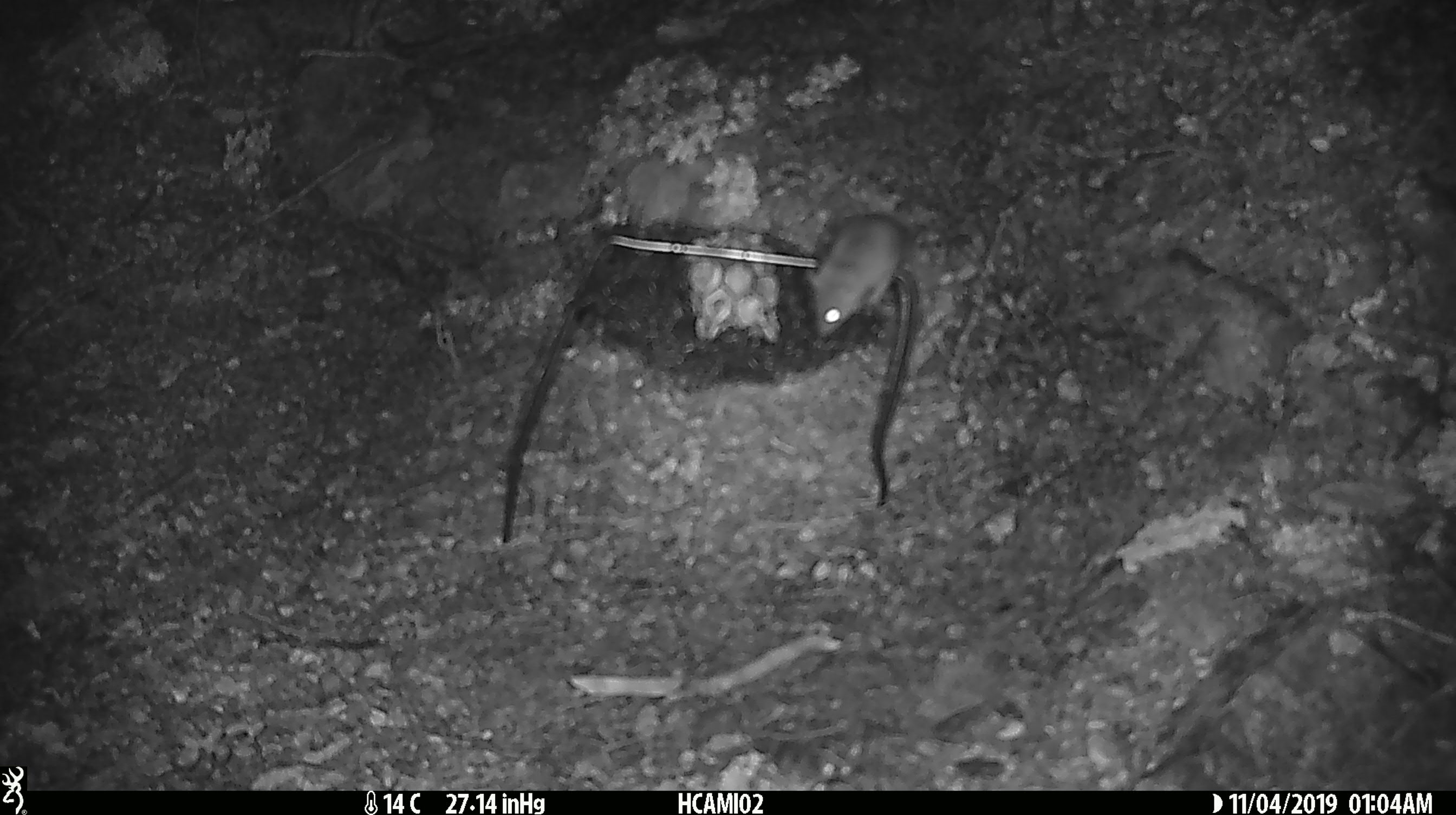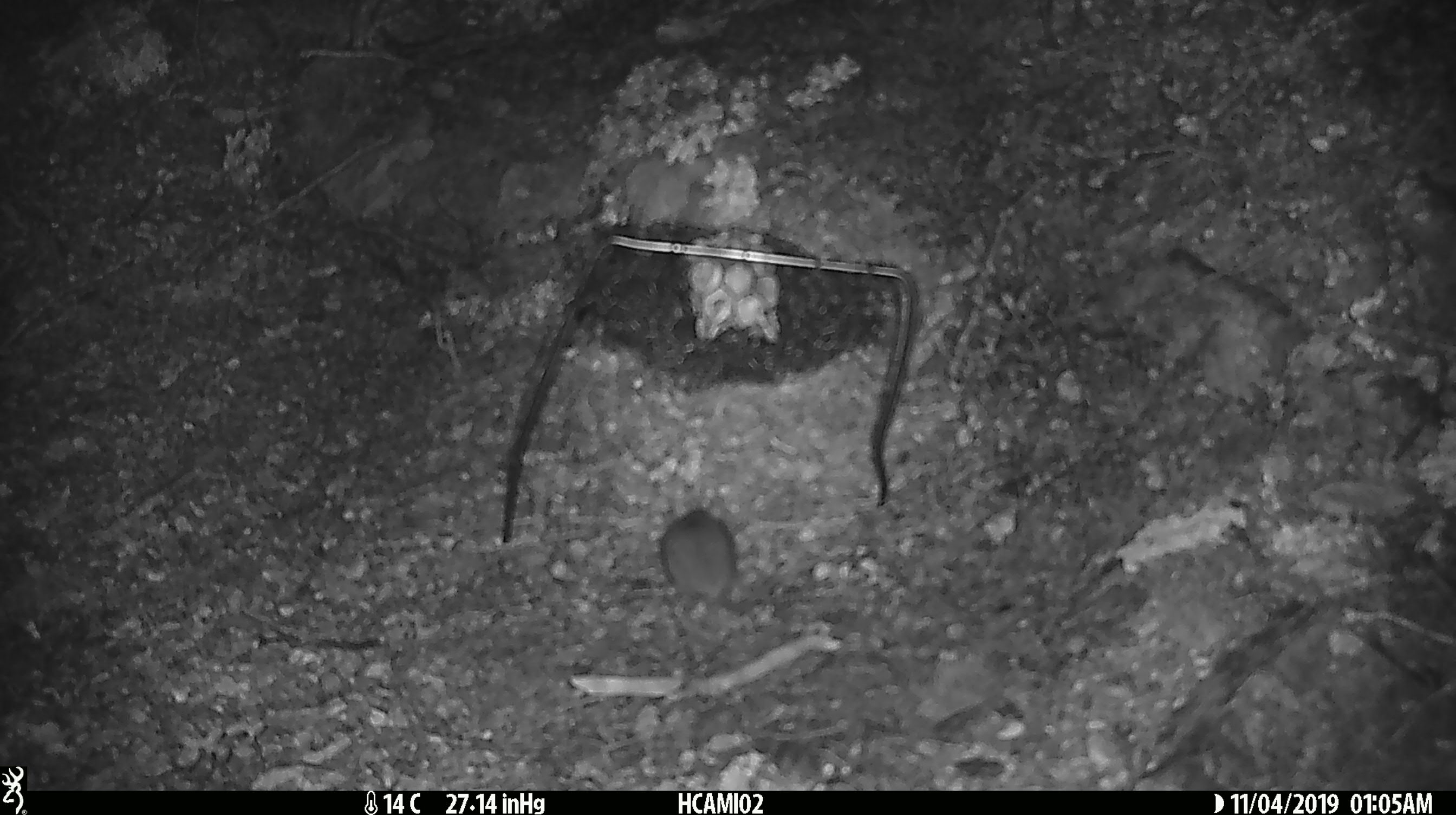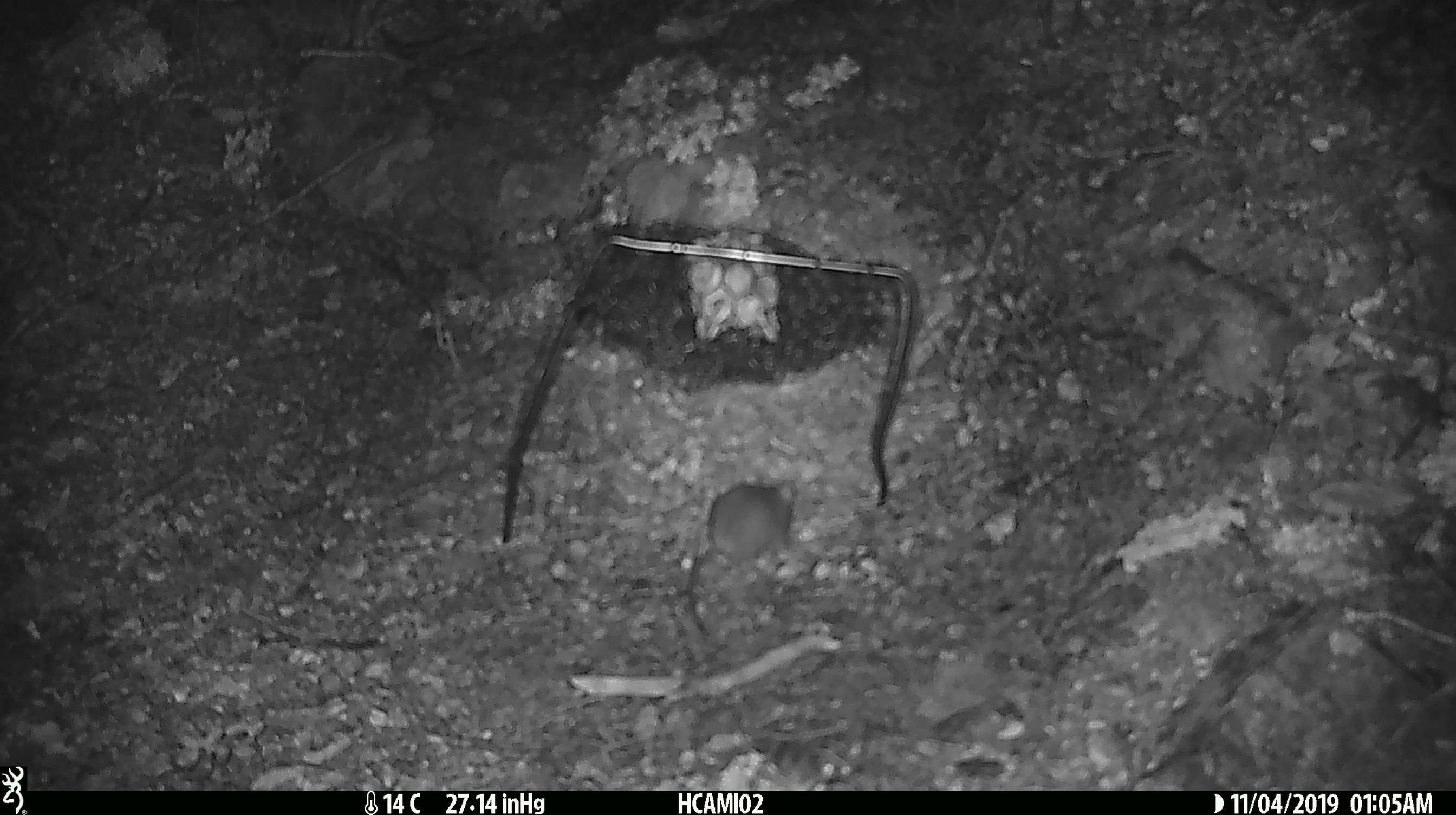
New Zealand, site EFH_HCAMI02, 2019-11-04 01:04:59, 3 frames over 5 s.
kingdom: Animalia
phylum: Chordata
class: Mammalia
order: Rodentia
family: Muridae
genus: Mus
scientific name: Mus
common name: mouse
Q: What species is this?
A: Mouse (Mus).